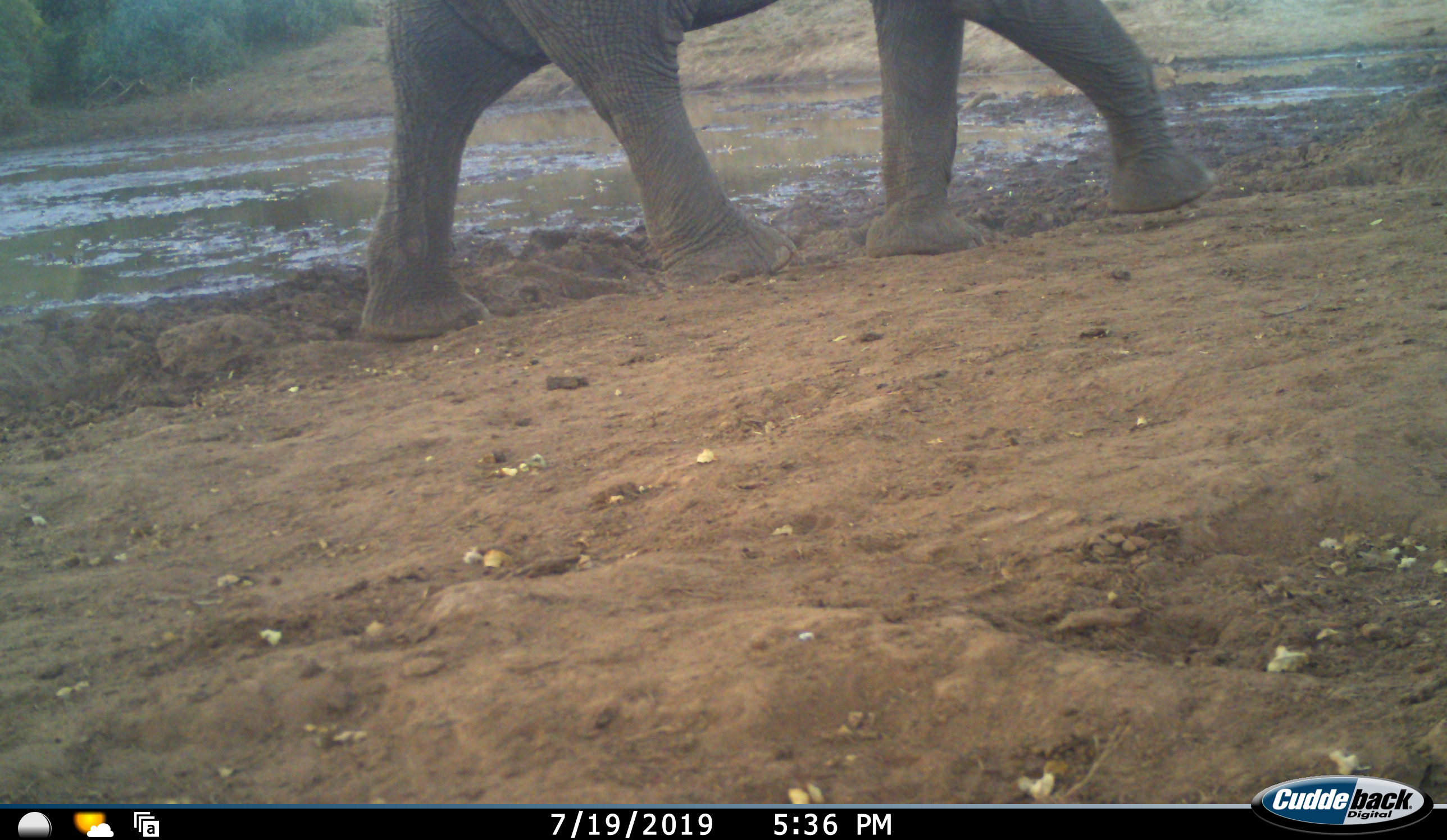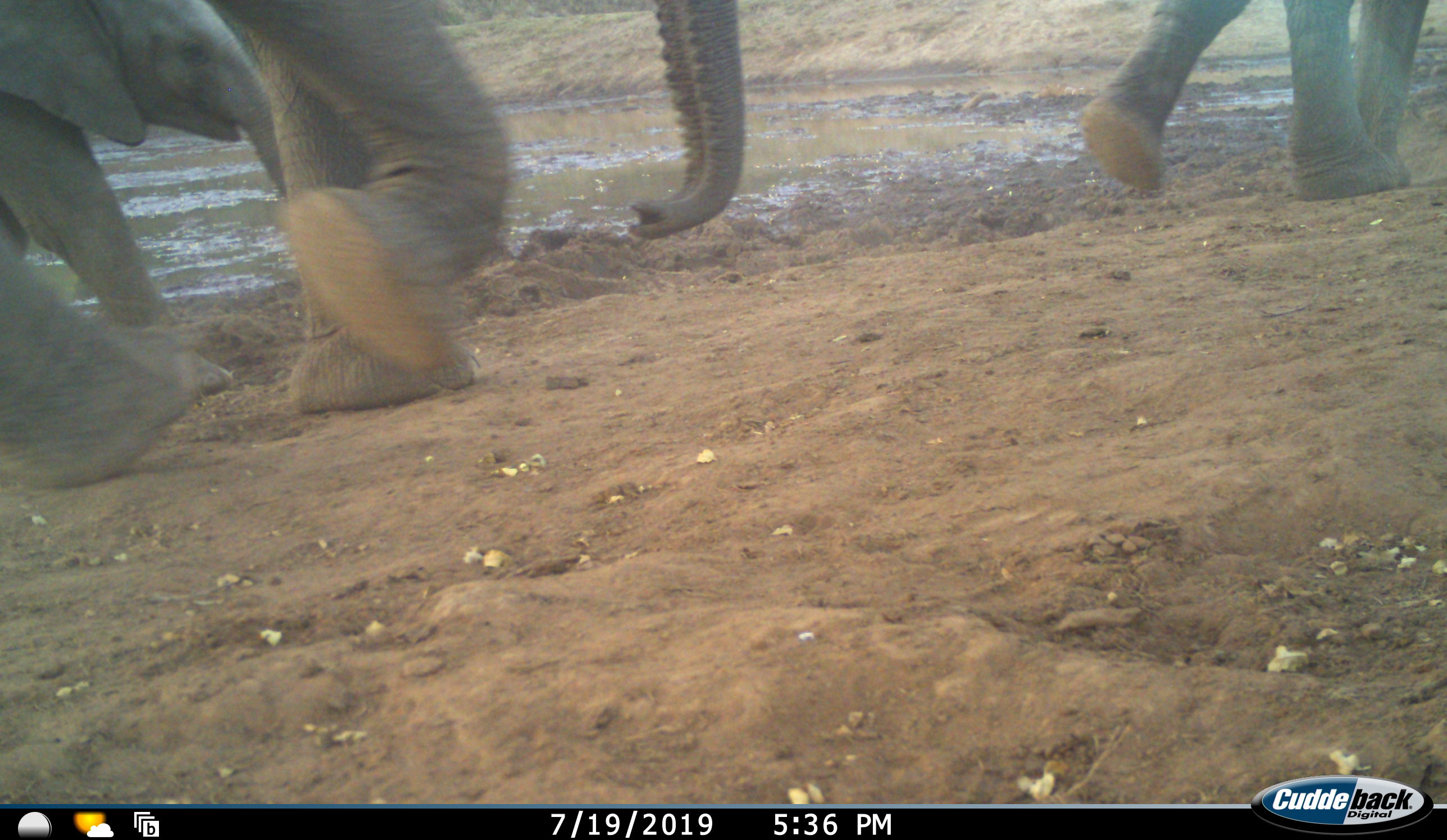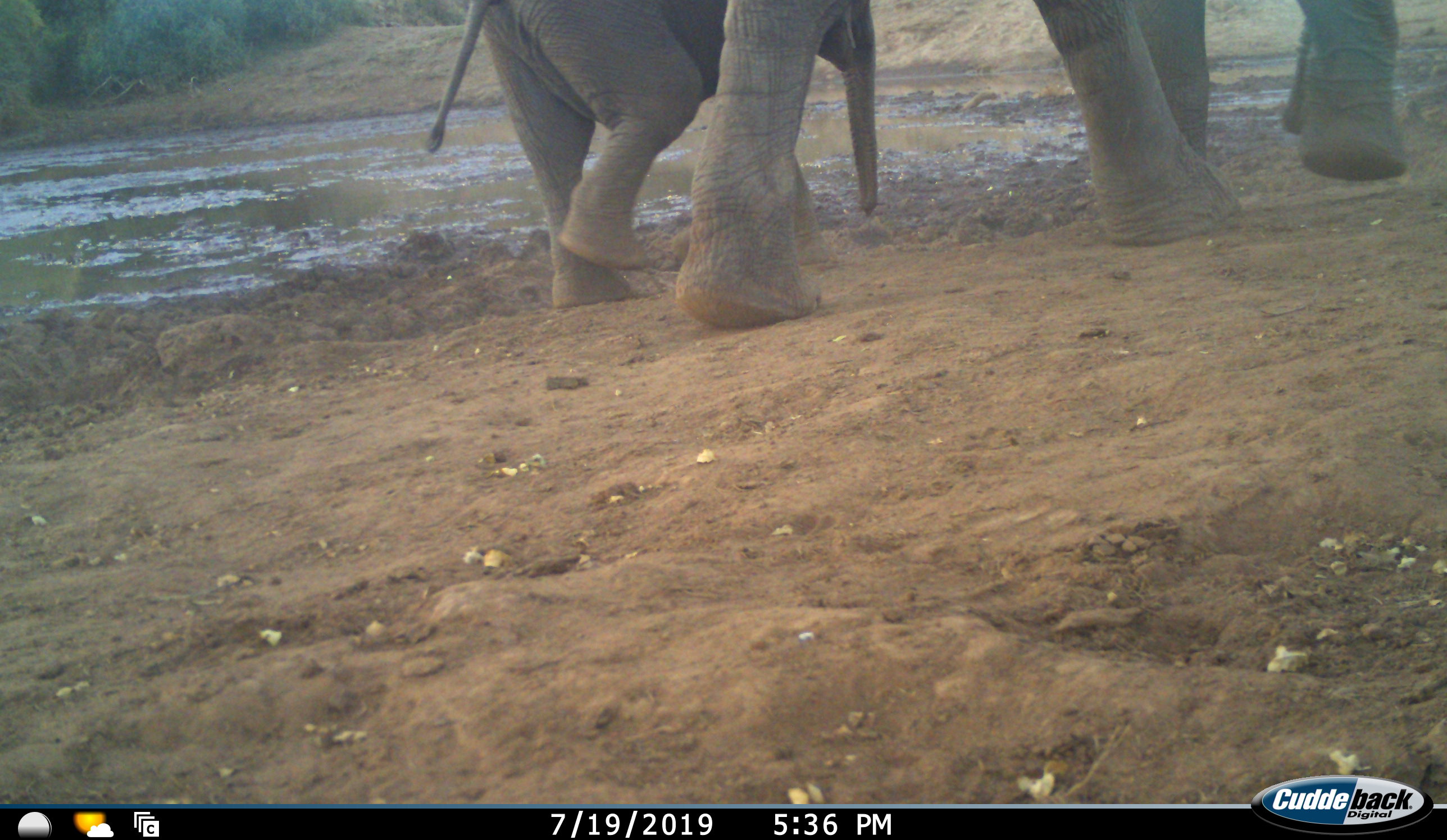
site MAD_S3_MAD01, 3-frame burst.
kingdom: Animalia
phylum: Chordata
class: Mammalia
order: Proboscidea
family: Elephantidae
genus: Loxodonta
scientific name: Loxodonta africana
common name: african bush elephant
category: elephant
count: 3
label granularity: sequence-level